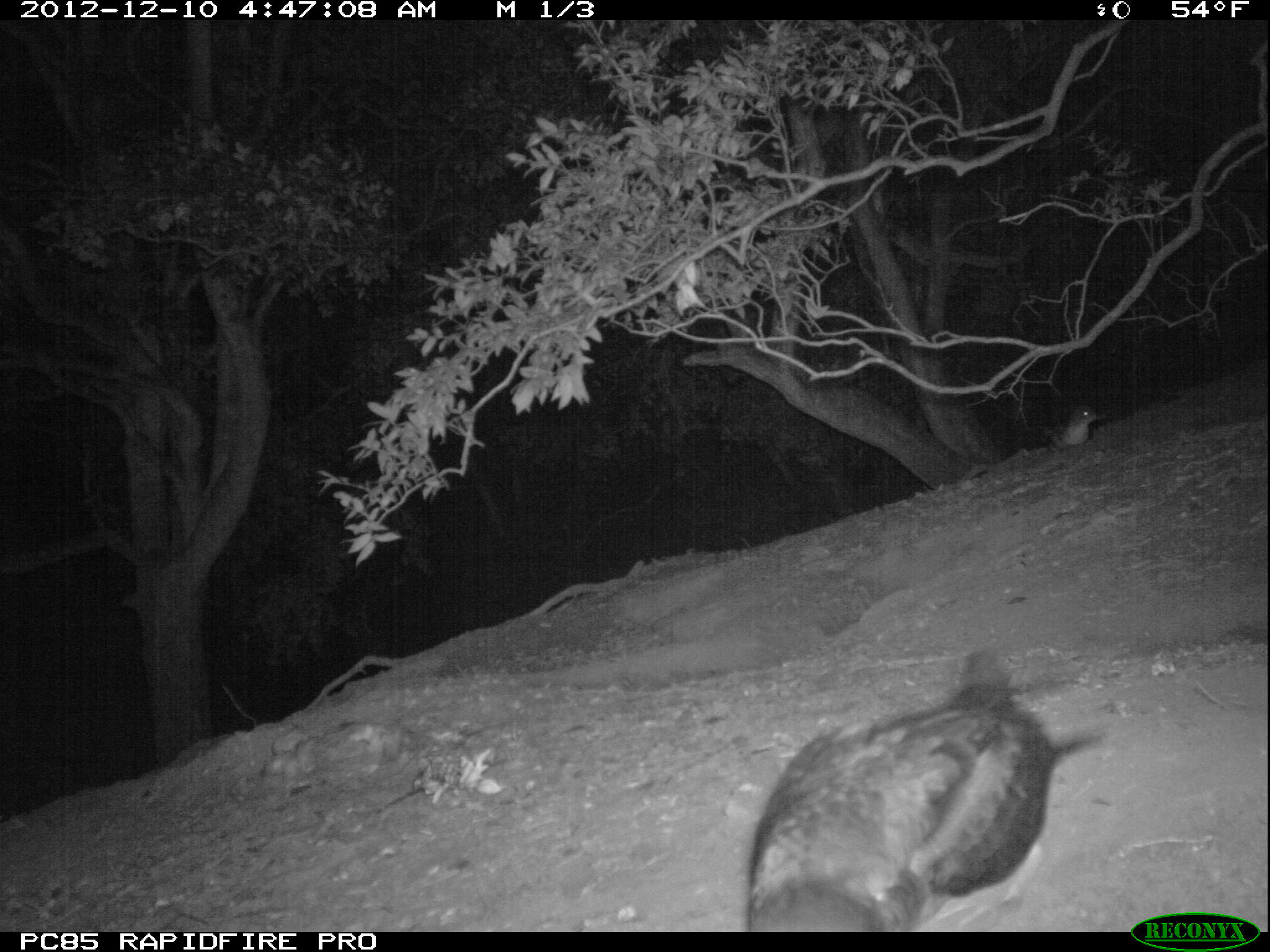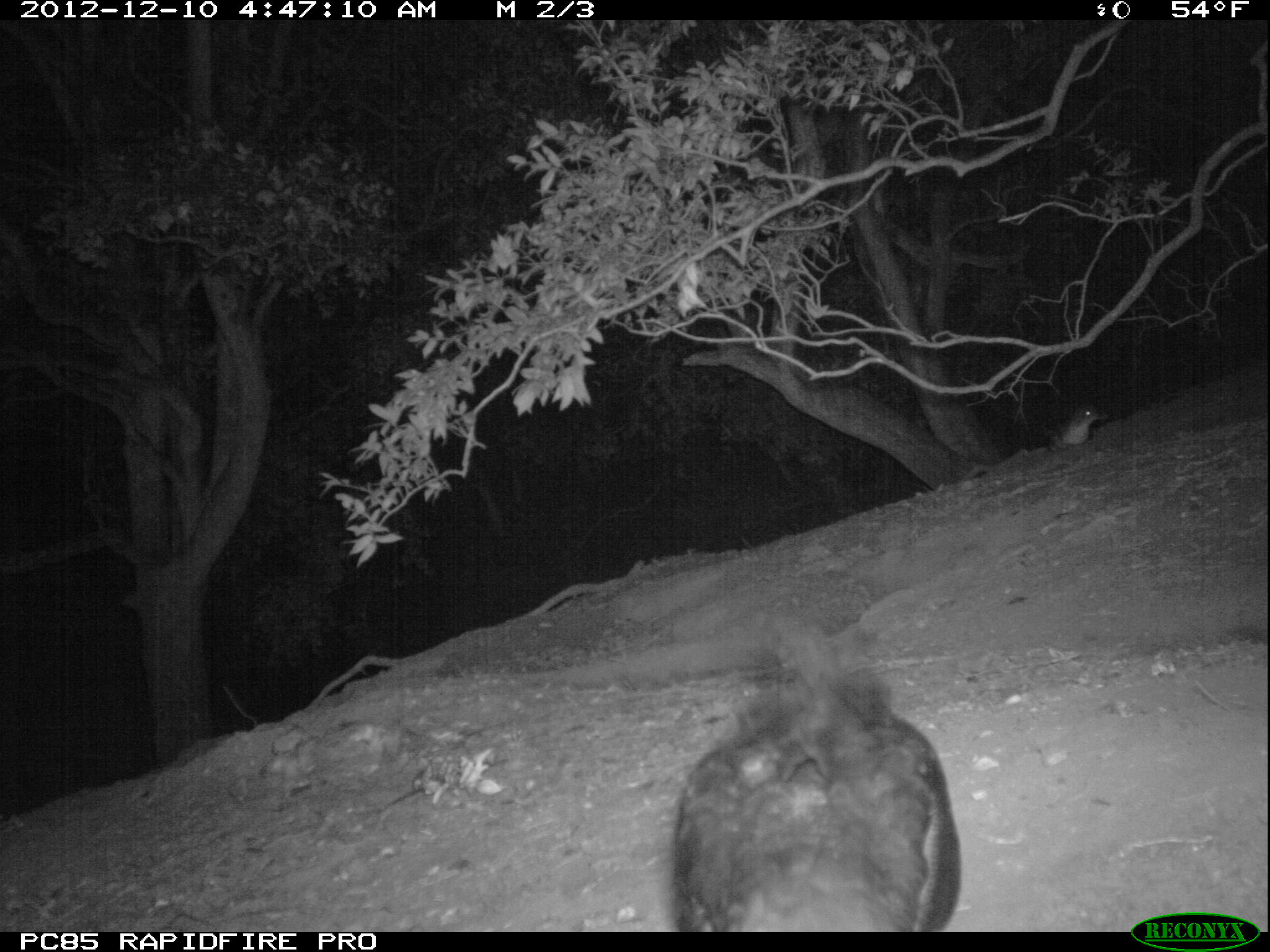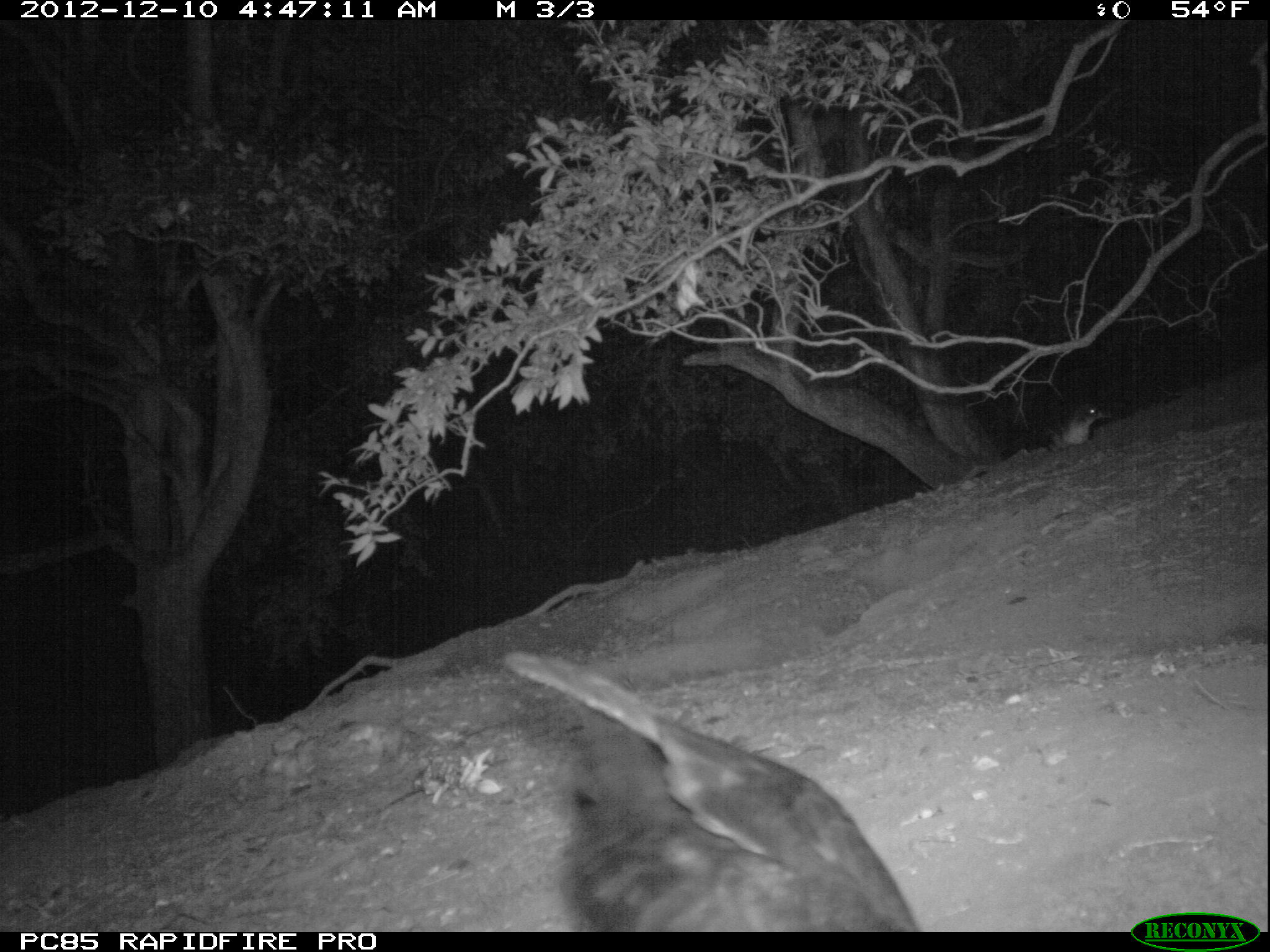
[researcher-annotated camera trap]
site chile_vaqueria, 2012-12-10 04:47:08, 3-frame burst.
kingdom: Animalia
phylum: Chordata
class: Aves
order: Procellariiformes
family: Procellariidae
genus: Calonectris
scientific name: Calonectris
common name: shearwater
Shearwater (Calonectris).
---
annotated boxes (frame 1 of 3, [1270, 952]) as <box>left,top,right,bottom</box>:
shearwater: <box>737,652,1109,935</box>; <box>1047,402,1106,453</box>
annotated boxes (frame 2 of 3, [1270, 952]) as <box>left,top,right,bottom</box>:
shearwater: <box>662,614,957,932</box>; <box>1049,404,1103,449</box>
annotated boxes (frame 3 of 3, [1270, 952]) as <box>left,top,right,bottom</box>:
shearwater: <box>501,651,916,933</box>; <box>1051,404,1104,449</box>